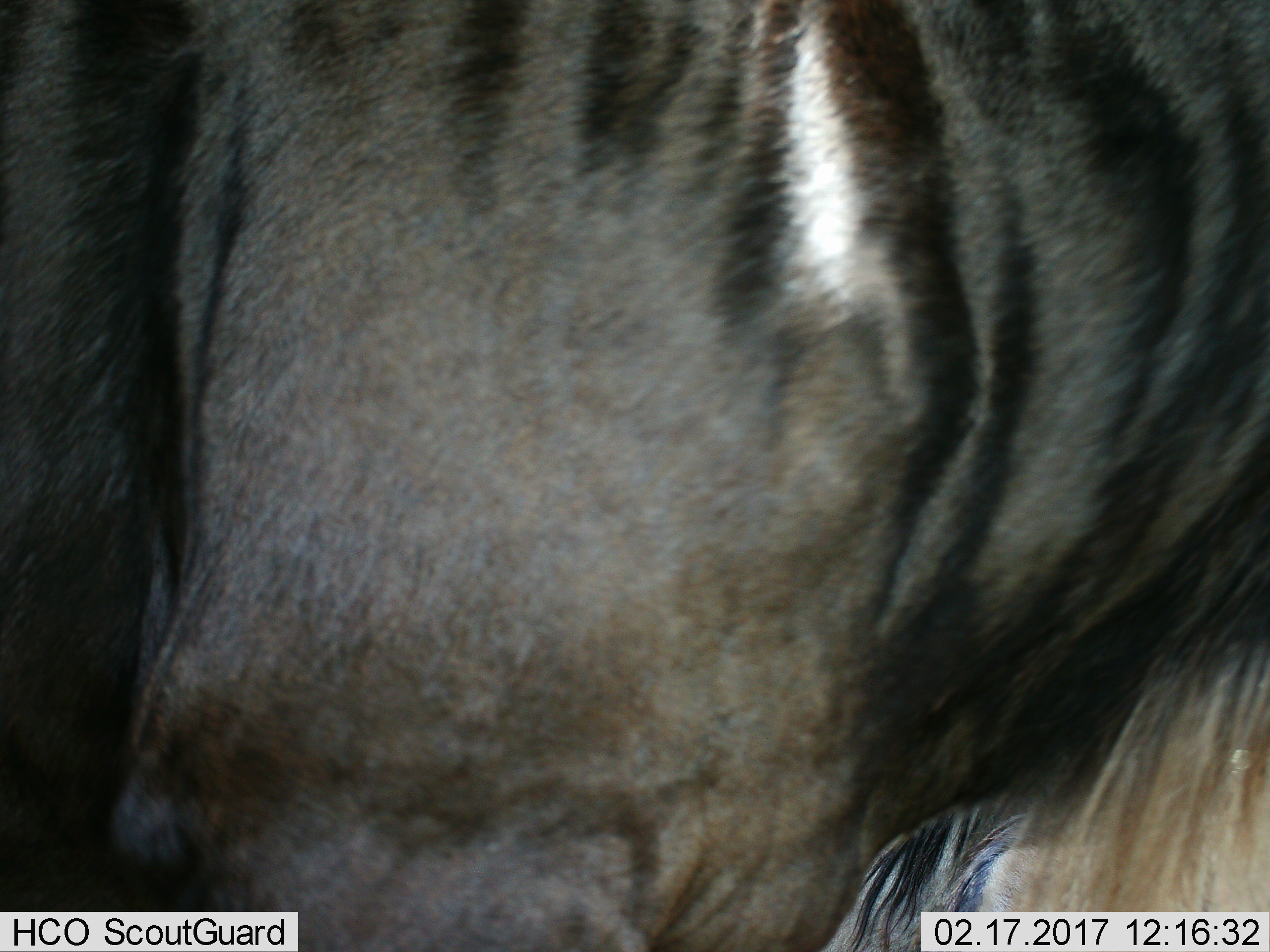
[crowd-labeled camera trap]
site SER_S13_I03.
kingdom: Animalia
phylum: Chordata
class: Mammalia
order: Artiodactyla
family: Bovidae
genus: Connochaetes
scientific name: Connochaetes taurinus taurinus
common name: blue wildebeest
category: wildebeestblue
Wildebeestblue (blue wildebeest) (Connochaetes taurinus taurinus), count 1. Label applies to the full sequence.